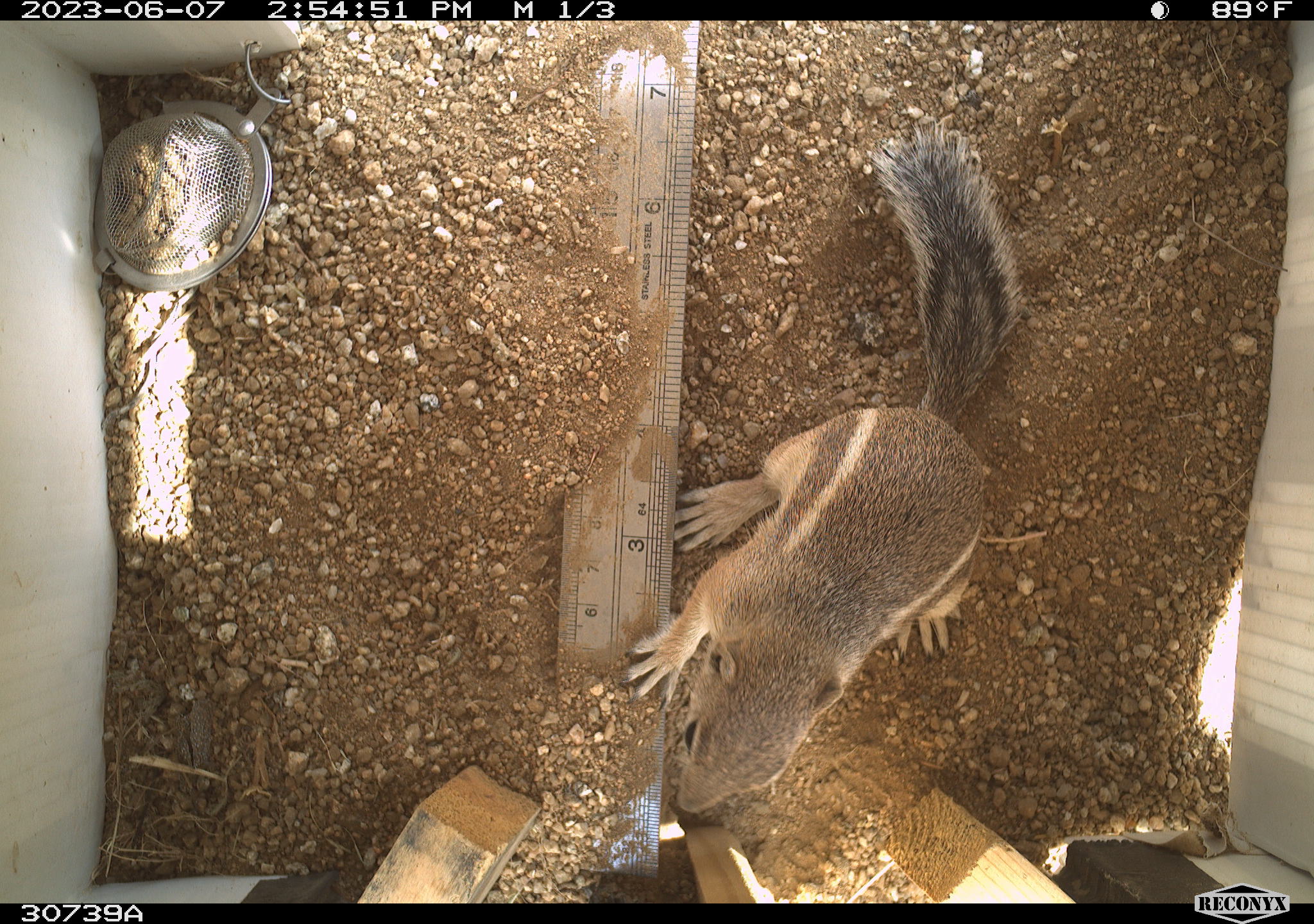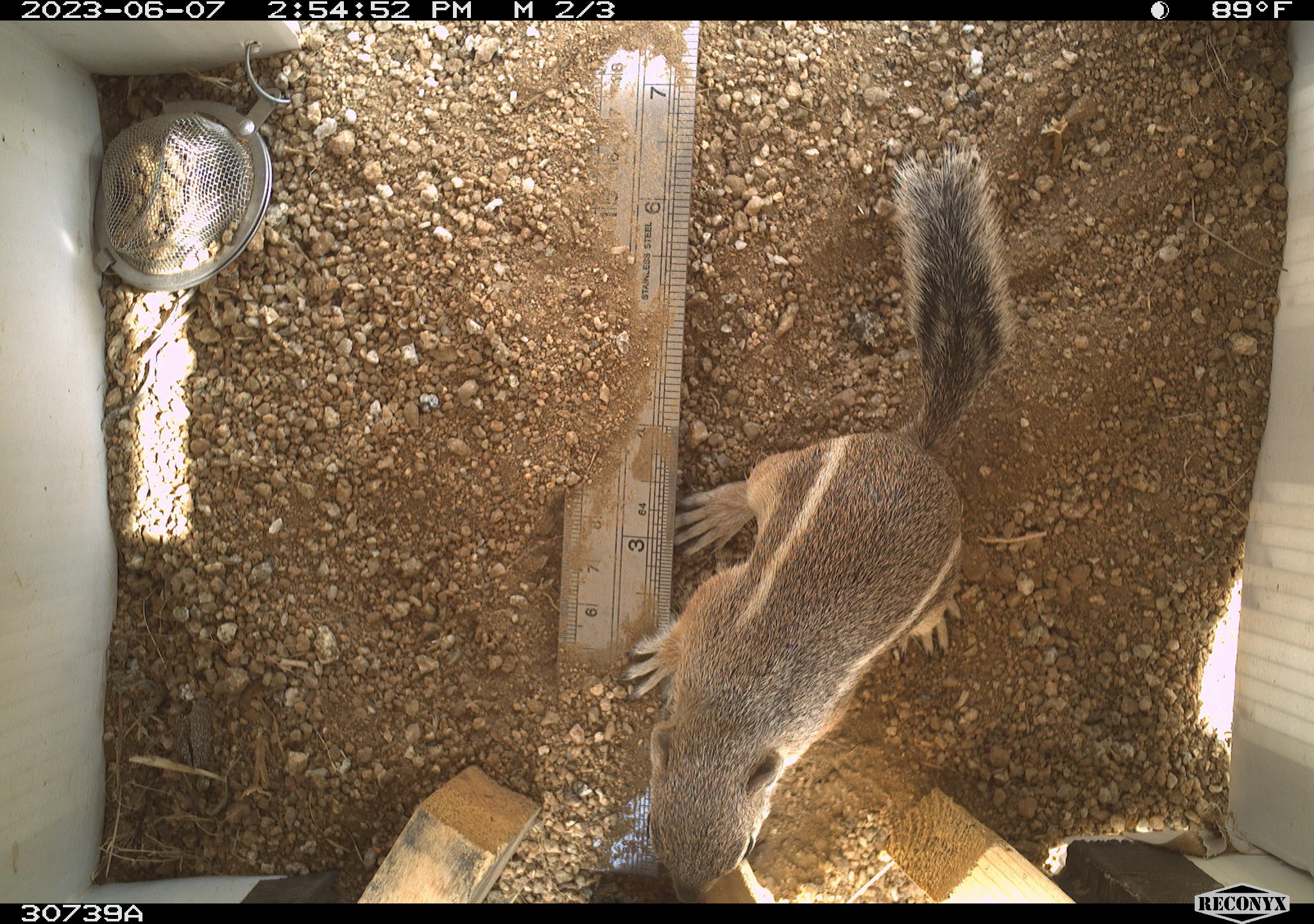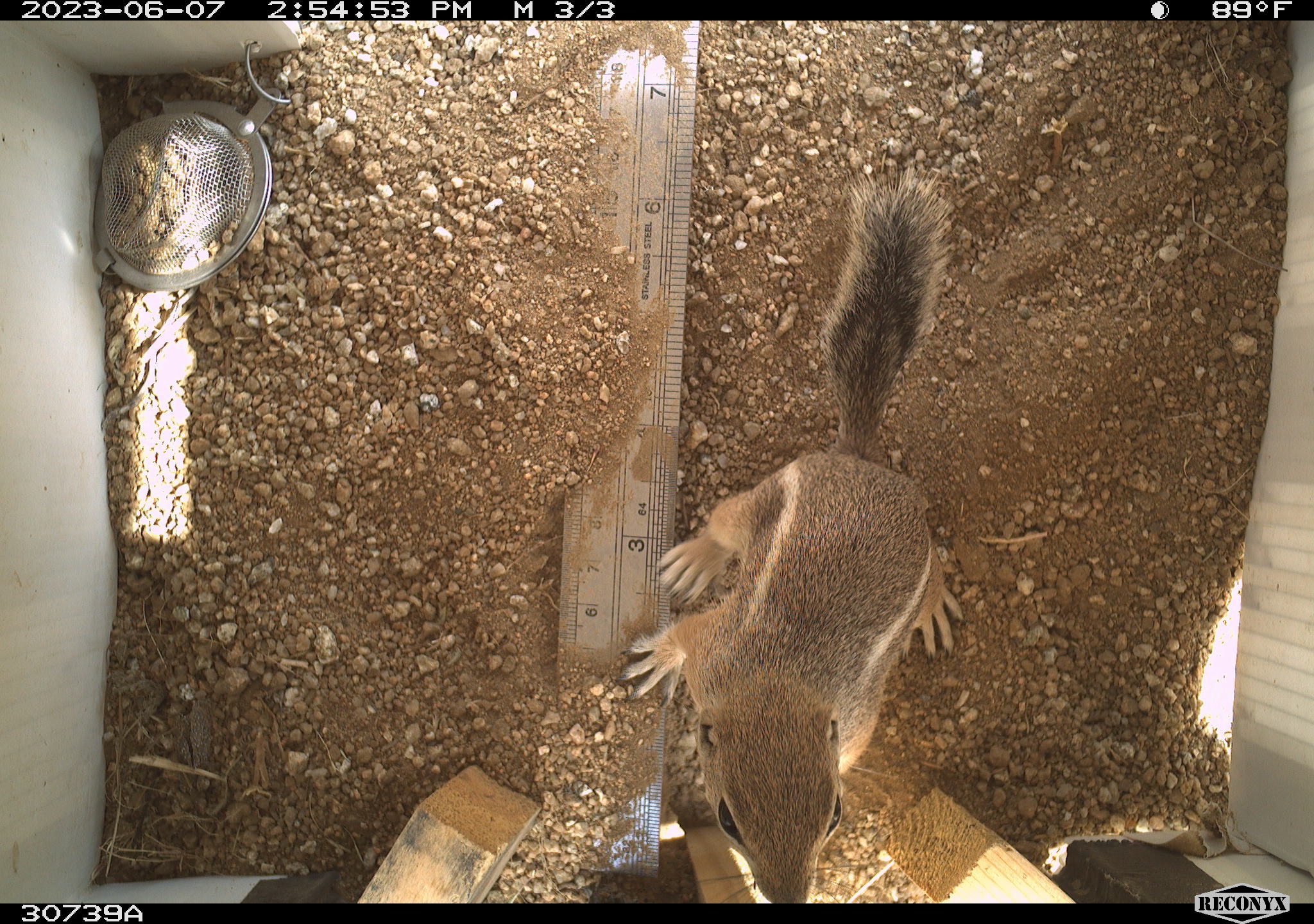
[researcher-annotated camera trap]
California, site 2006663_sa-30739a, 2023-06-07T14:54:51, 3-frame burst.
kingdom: Animalia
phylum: Chordata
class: Mammalia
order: Rodentia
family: Sciuridae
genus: Ammospermophilus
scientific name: Ammospermophilus leucurus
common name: white-tailed antelope squirrel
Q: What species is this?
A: White-tailed antelope squirrel (Ammospermophilus leucurus).